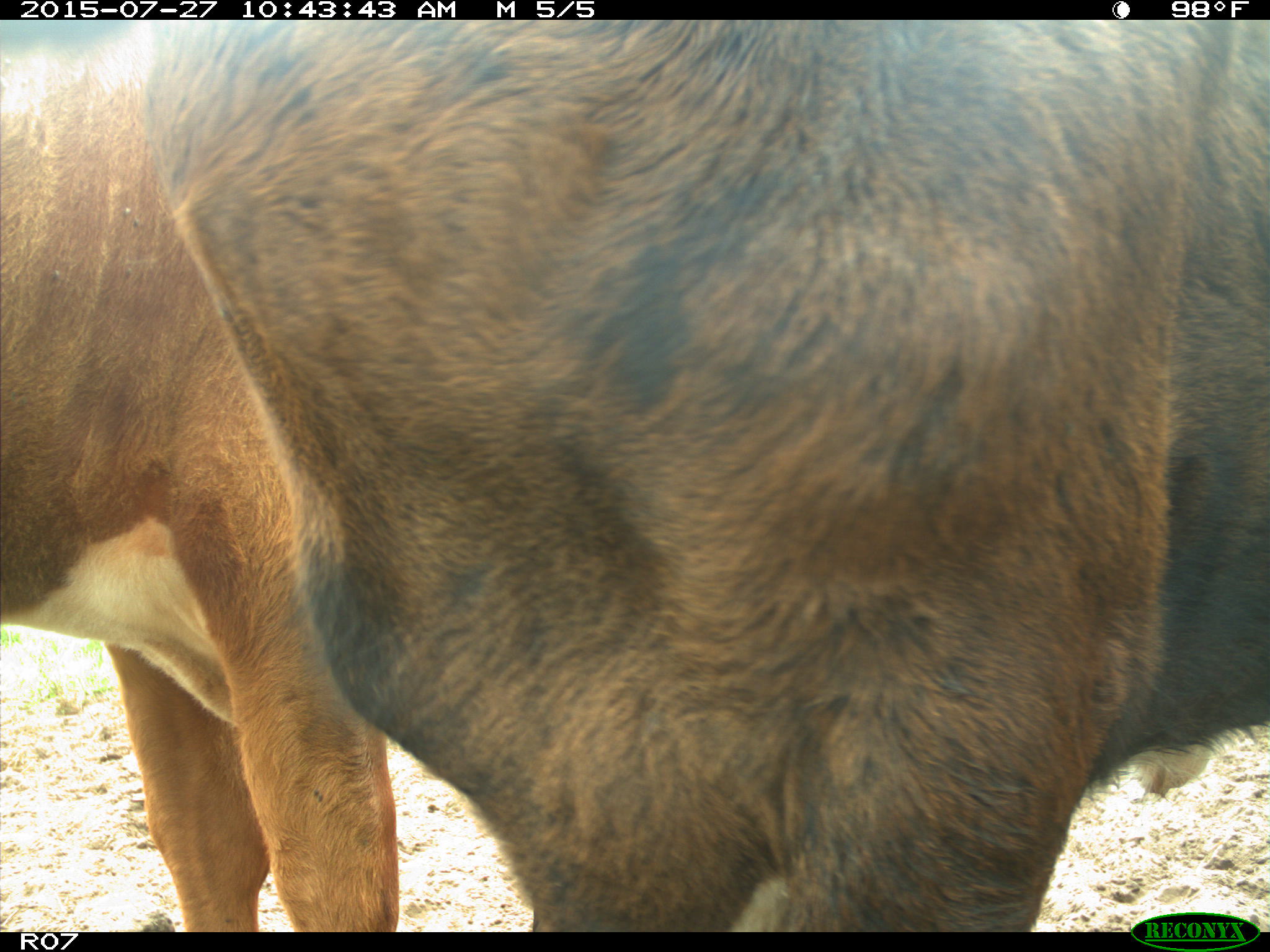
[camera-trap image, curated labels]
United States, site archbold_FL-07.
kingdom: Animalia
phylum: Chordata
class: Mammalia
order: Artiodactyla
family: Bovidae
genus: Bos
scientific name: Bos taurus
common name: domestic cow